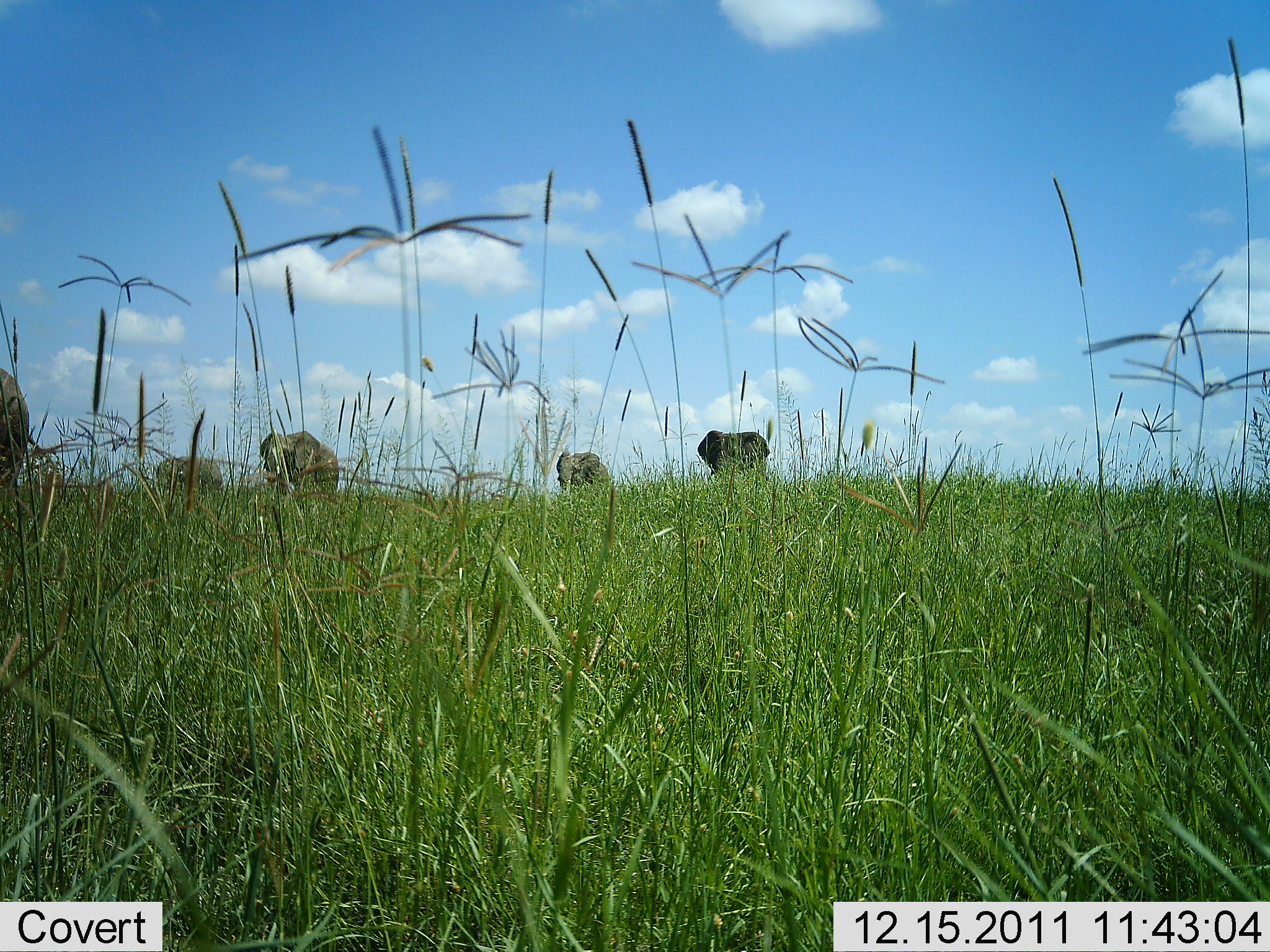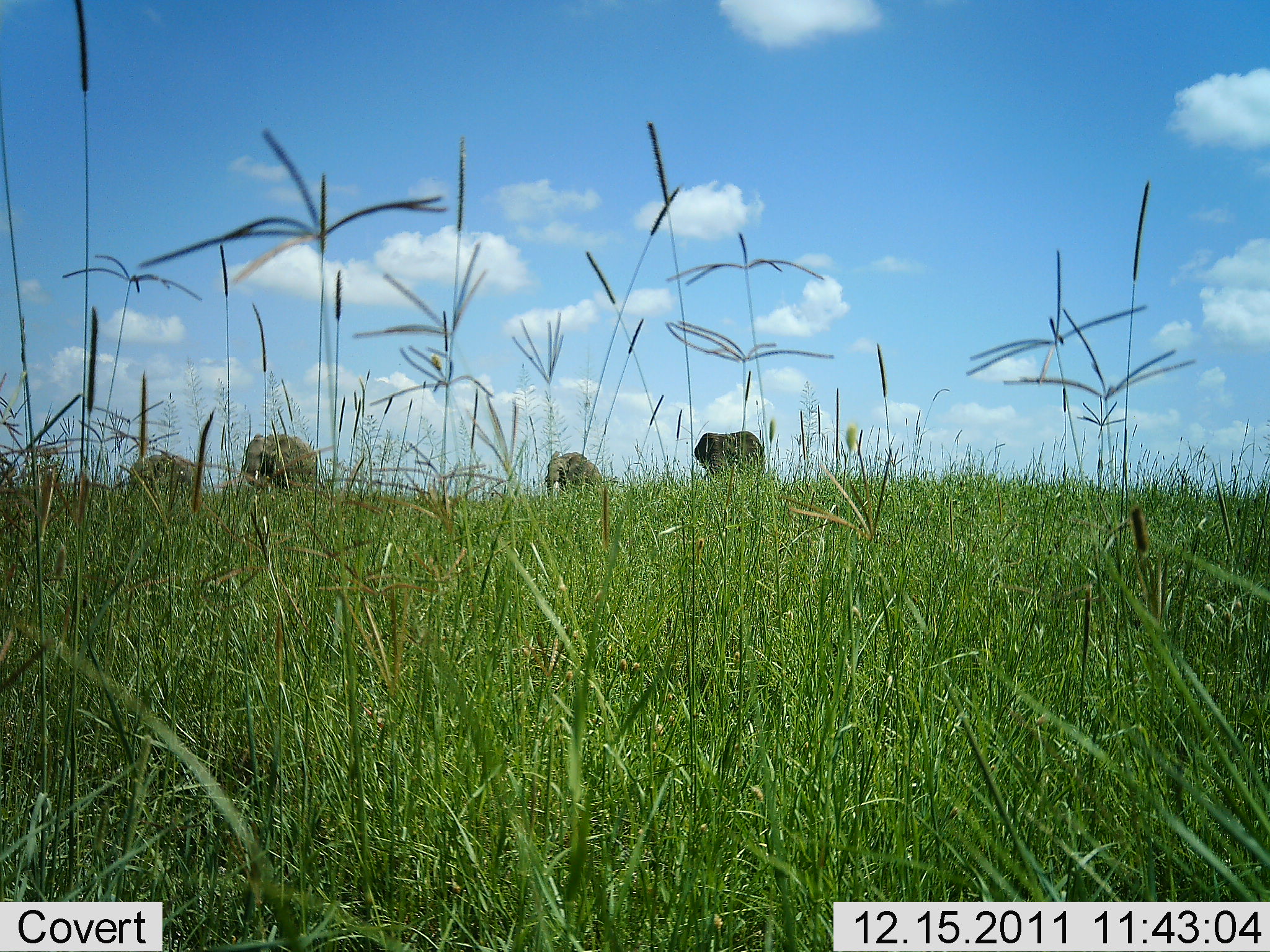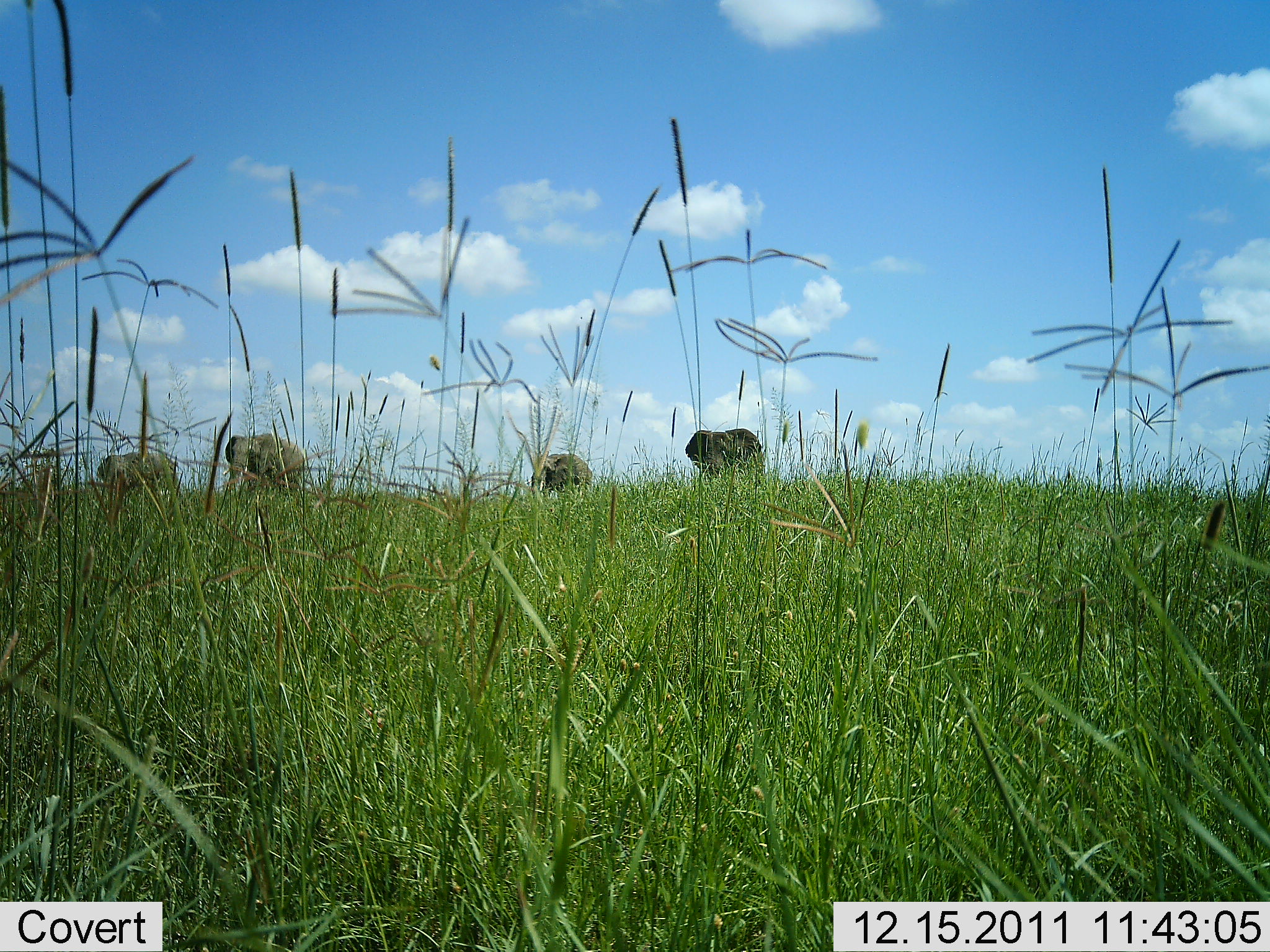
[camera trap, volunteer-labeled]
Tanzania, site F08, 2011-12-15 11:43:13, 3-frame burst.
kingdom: Animalia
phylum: Chordata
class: Mammalia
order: Proboscidea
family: Elephantidae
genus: Loxodonta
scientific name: Loxodonta africana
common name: african bush elephant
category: elephant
Elephant (african bush elephant) (Loxodonta africana), count 5. Behavior (volunteer vote fractions): standing 25%, resting 0%, moving 75%, interacting 0%. Young present (vote fraction): 0%. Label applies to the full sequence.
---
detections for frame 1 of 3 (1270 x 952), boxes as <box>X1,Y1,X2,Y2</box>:
animal: <box>257,428,340,506</box>; <box>0,365,30,503</box>; <box>697,428,769,485</box>; <box>151,453,224,507</box>; <box>556,448,612,491</box>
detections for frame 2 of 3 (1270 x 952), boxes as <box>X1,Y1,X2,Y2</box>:
animal: <box>241,433,318,488</box>; <box>128,450,200,503</box>; <box>694,430,767,482</box>; <box>541,451,604,498</box>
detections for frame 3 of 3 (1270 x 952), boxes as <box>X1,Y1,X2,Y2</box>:
animal: <box>224,431,307,506</box>; <box>685,429,768,491</box>; <box>96,448,176,504</box>; <box>531,453,594,497</box>